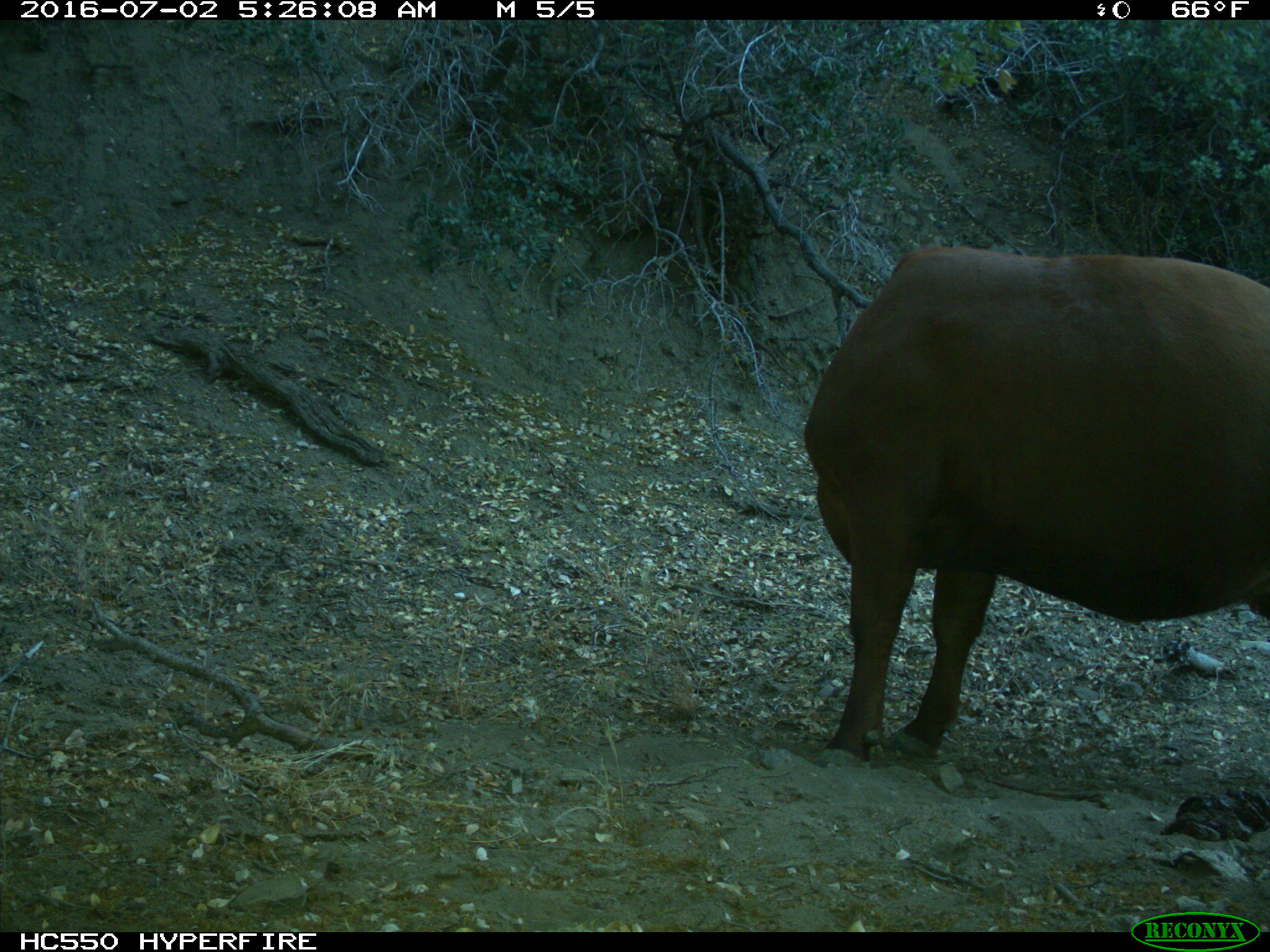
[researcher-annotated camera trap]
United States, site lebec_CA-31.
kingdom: Animalia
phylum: Chordata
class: Mammalia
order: Artiodactyla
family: Bovidae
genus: Bos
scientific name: Bos taurus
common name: domestic cow